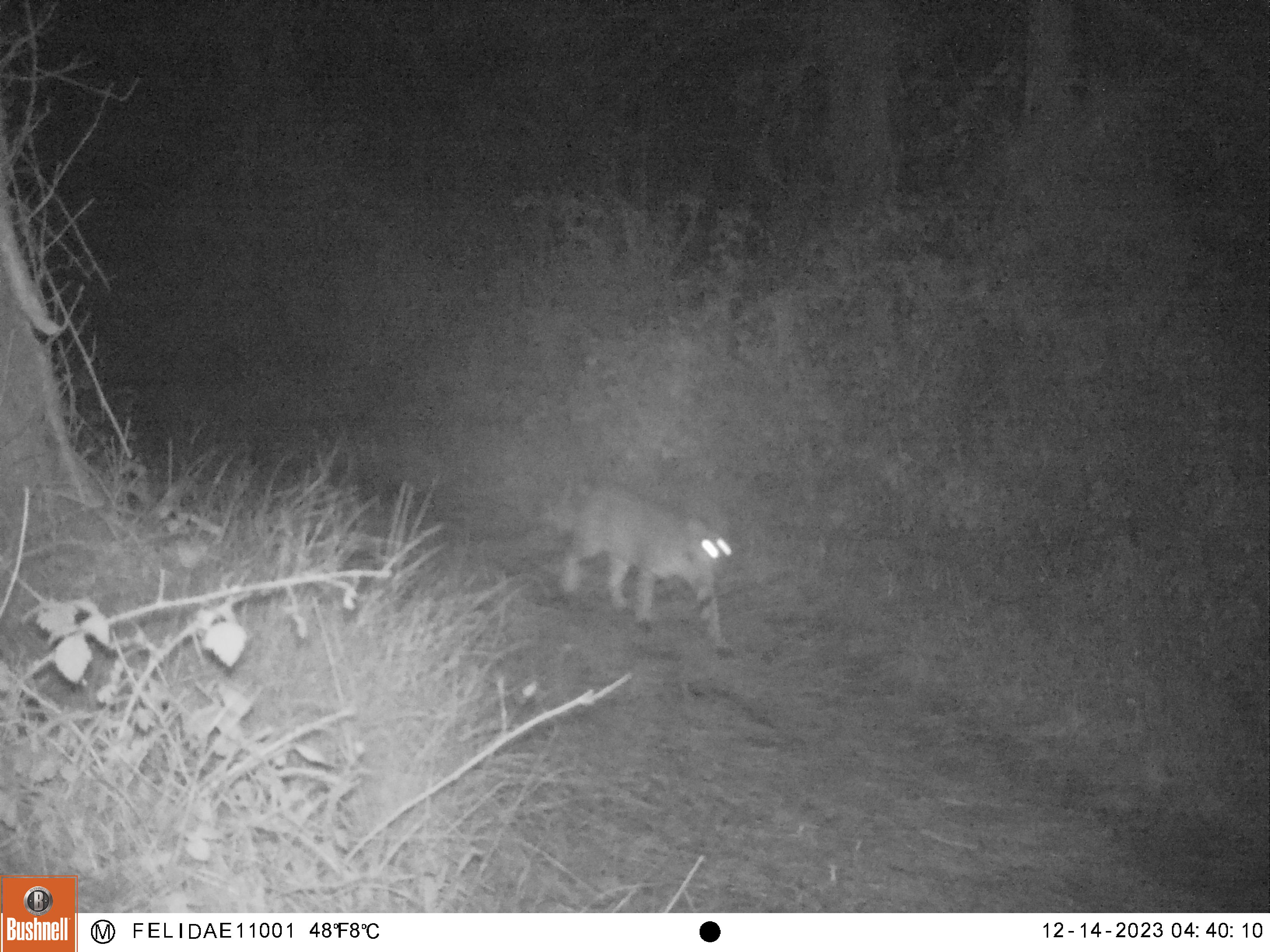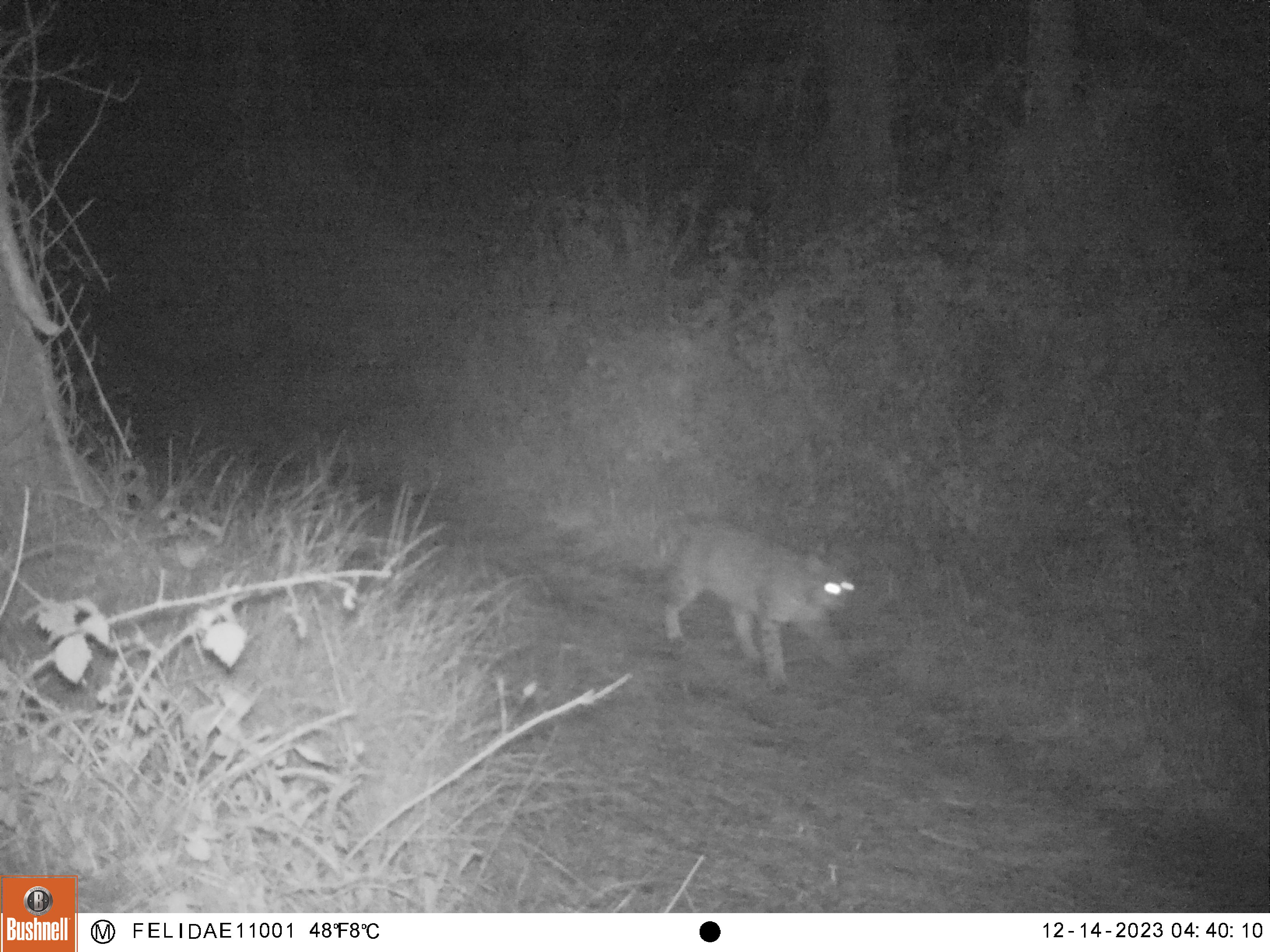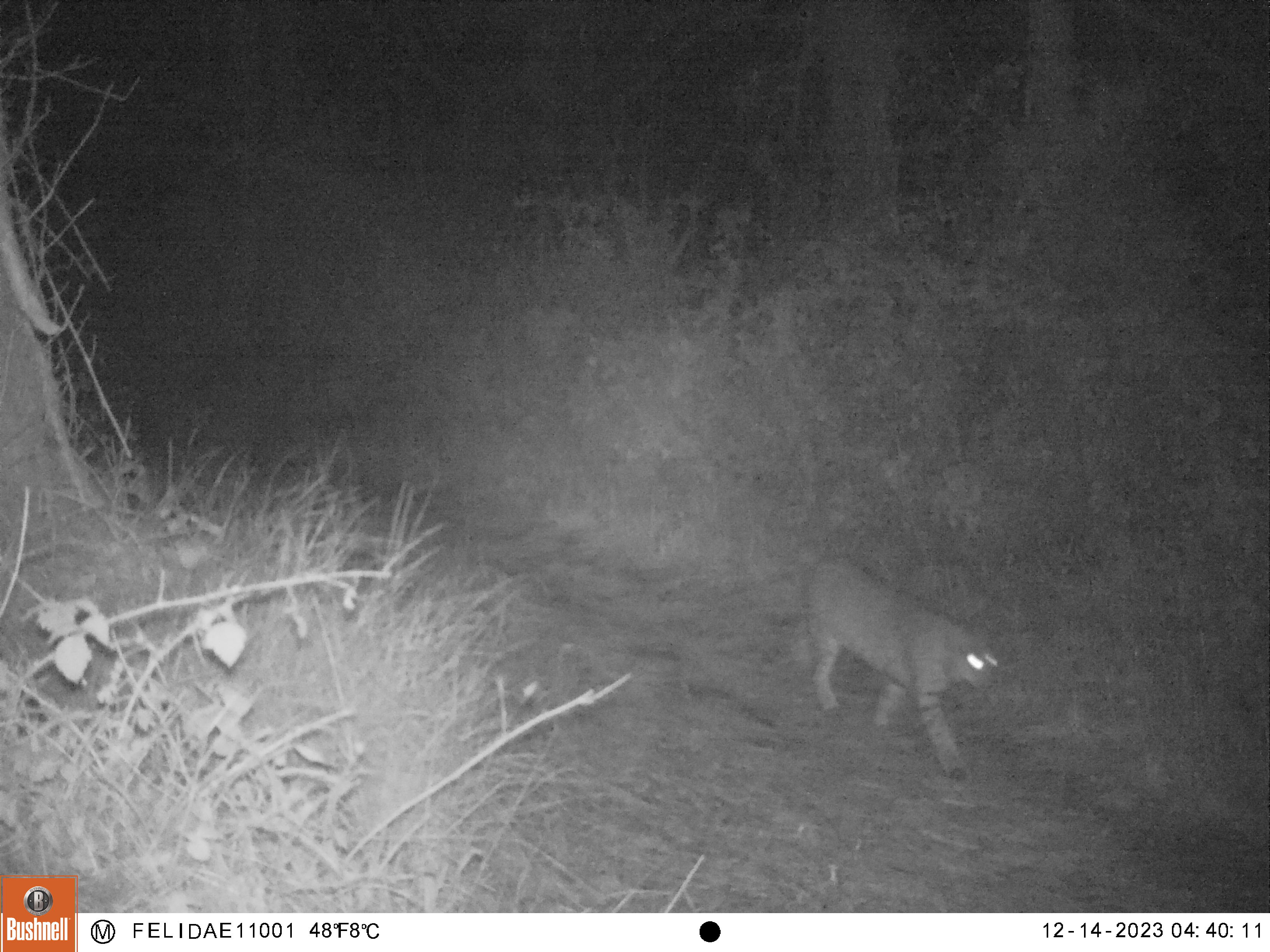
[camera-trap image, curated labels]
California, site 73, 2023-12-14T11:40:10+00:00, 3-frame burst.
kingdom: Animalia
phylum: Chordata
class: Mammalia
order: Carnivora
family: Felidae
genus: Lynx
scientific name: Lynx rufus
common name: bobcat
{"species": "bobcat (Lynx rufus)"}